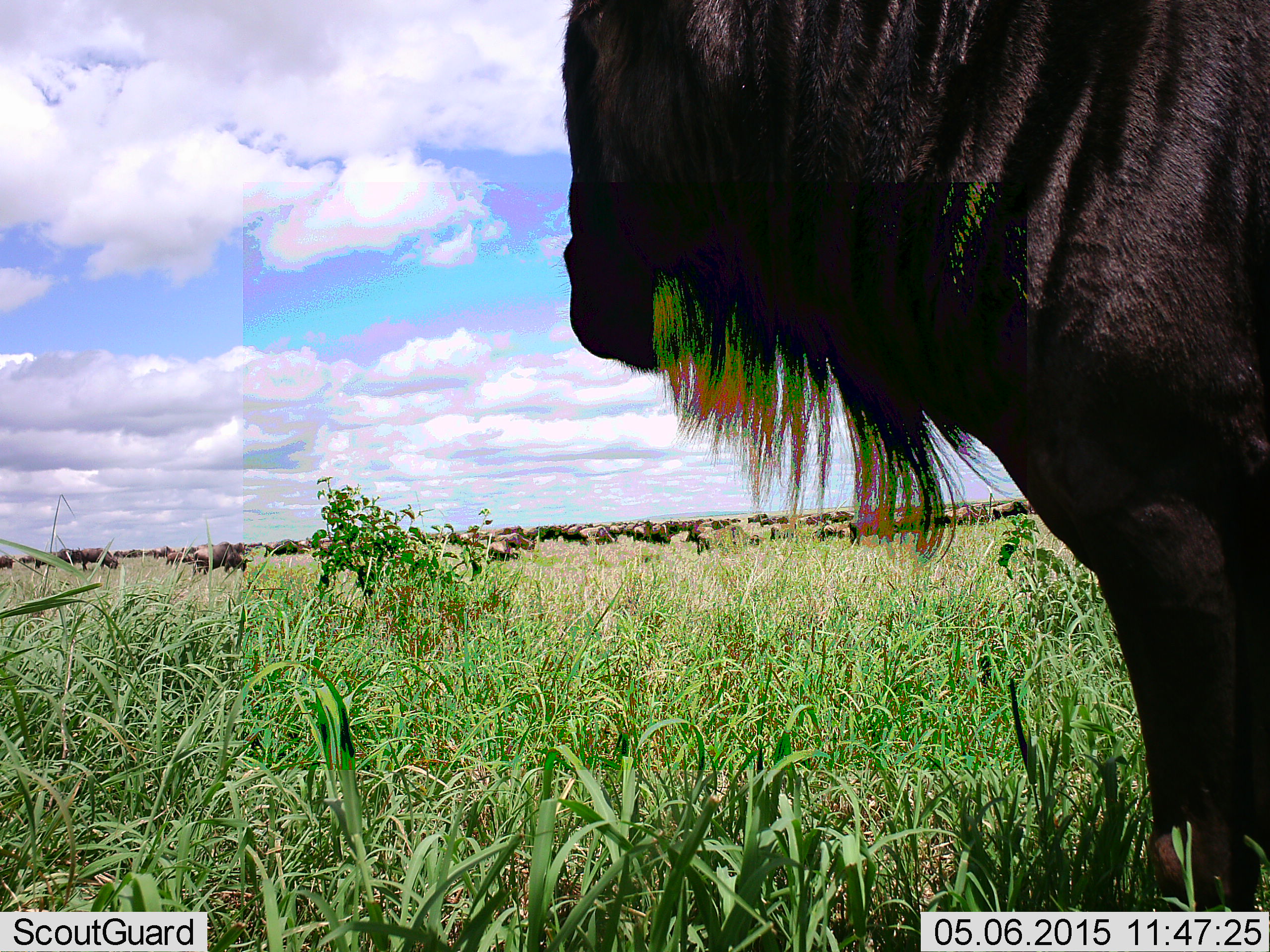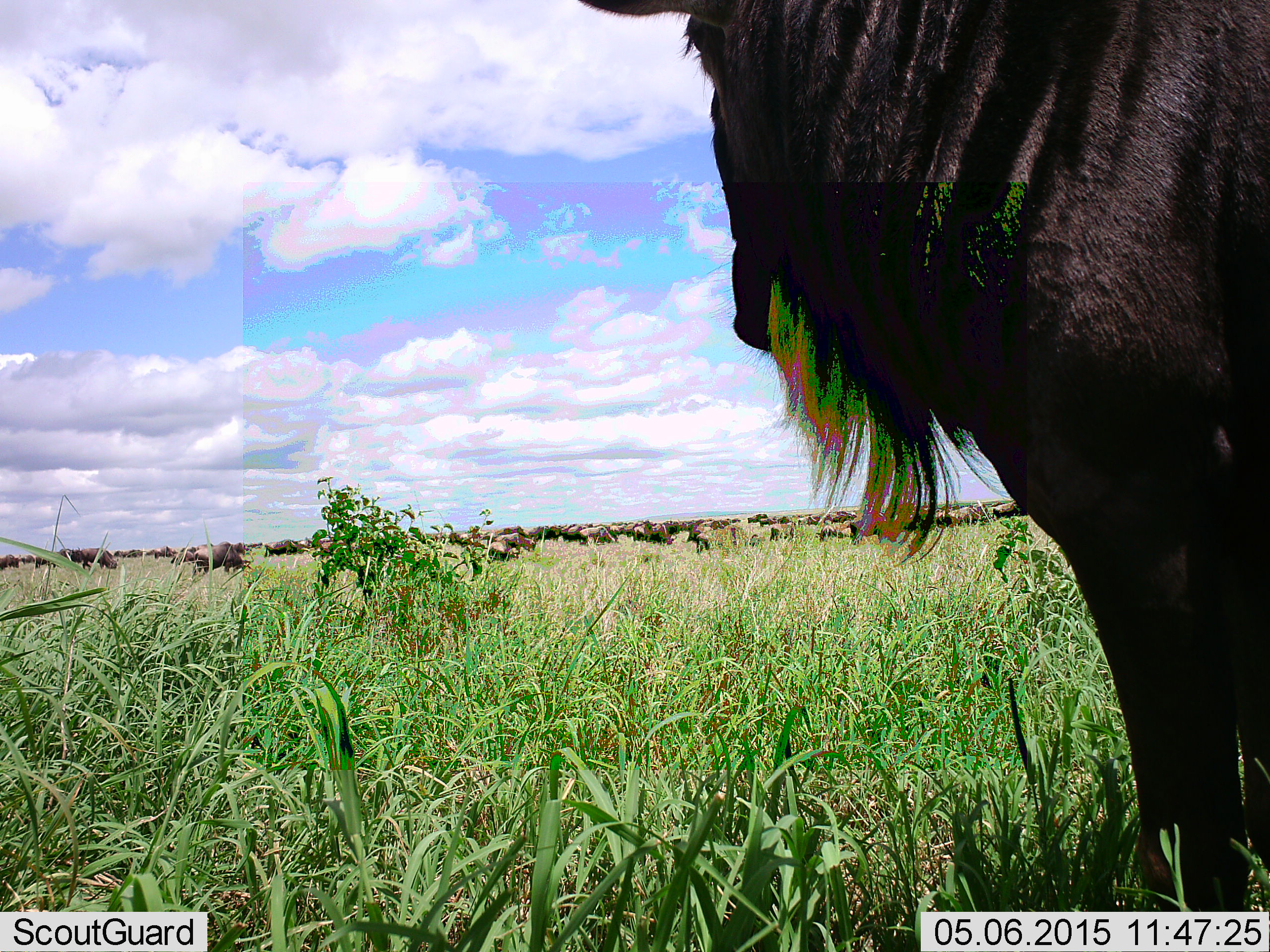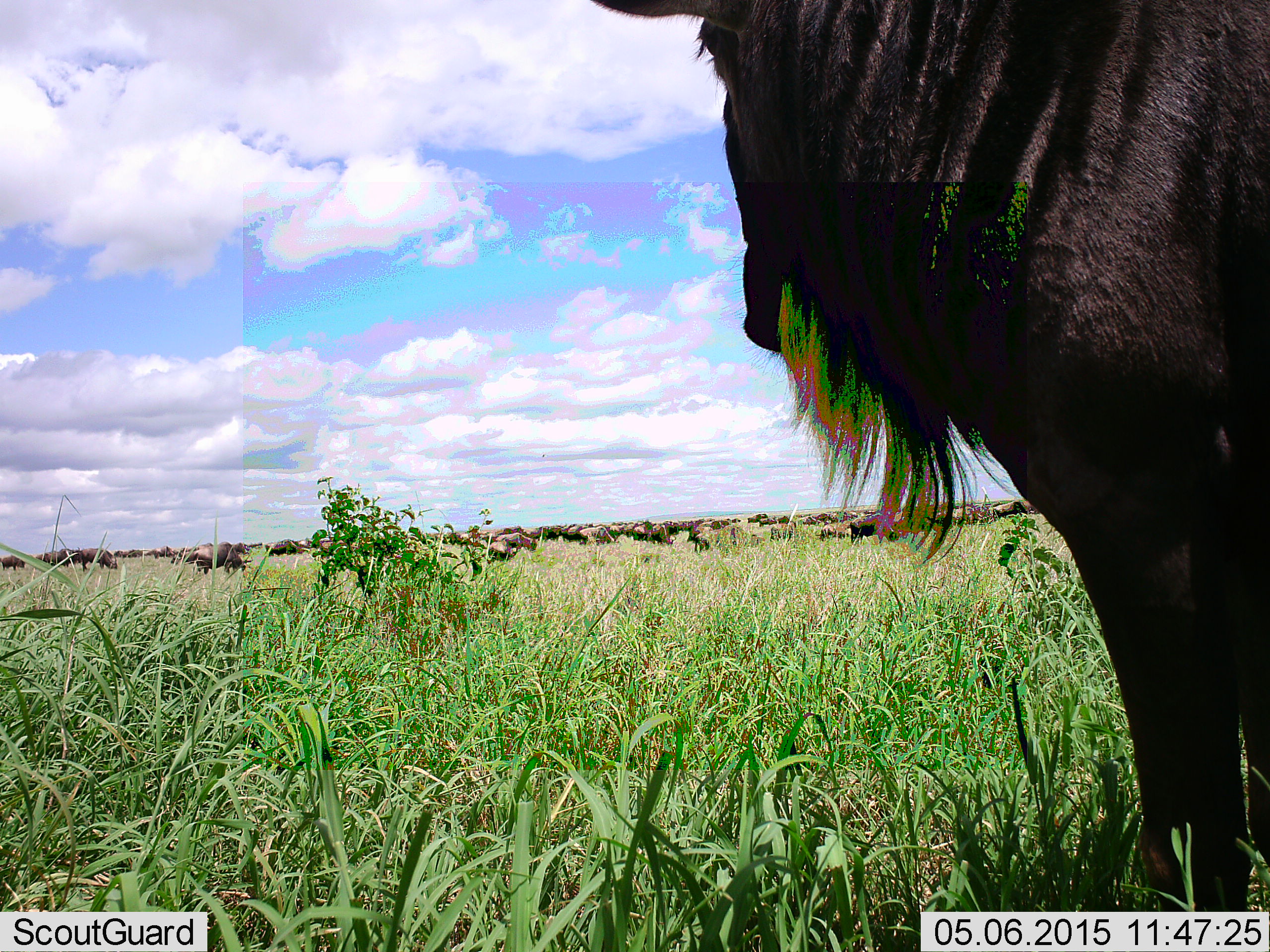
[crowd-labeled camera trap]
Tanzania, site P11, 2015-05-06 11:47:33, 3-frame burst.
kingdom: Animalia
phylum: Chordata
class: Mammalia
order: Artiodactyla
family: Bovidae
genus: Connochaetes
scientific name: Connochaetes taurinus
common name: blue wildebeest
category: wildebeest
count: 51+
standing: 90%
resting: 0%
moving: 20%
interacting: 0%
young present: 0%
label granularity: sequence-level